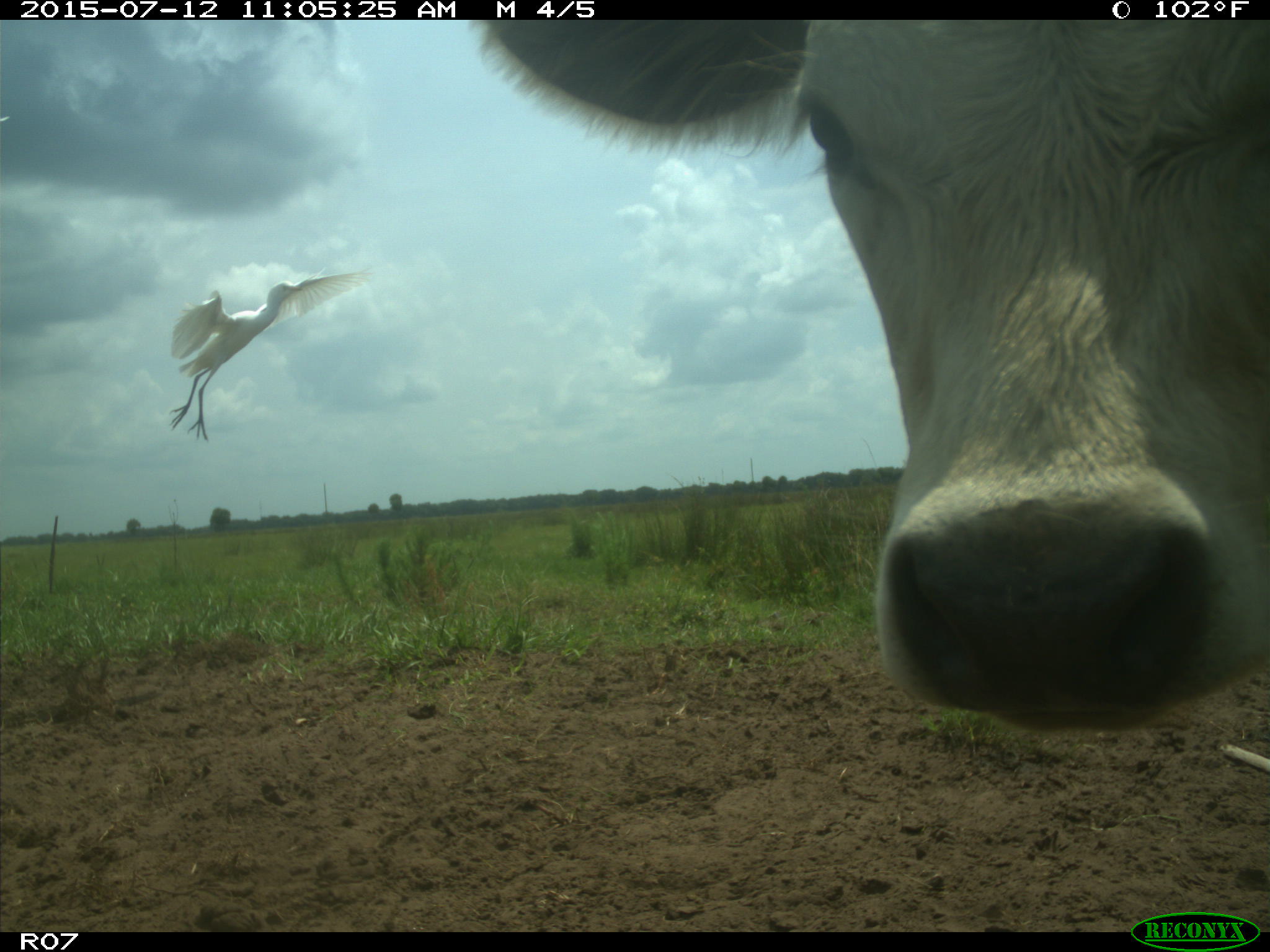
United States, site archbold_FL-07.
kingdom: Animalia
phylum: Chordata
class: Mammalia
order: Artiodactyla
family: Bovidae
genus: Bos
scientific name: Bos taurus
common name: domestic cow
Bos taurus (domestic cow).